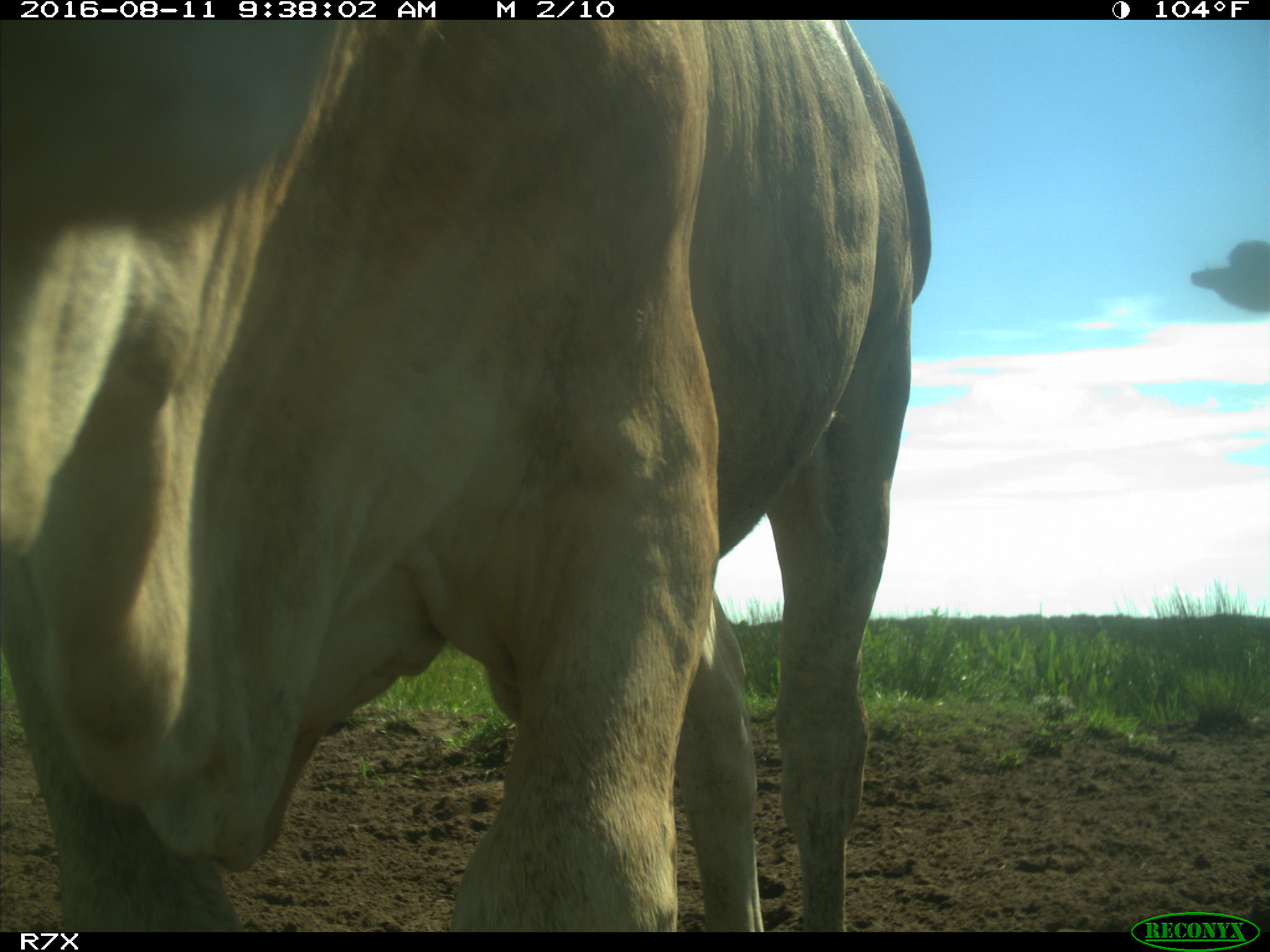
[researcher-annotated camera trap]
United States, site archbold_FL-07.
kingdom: Animalia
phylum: Chordata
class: Mammalia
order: Artiodactyla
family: Bovidae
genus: Bos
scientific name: Bos taurus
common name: domestic cow